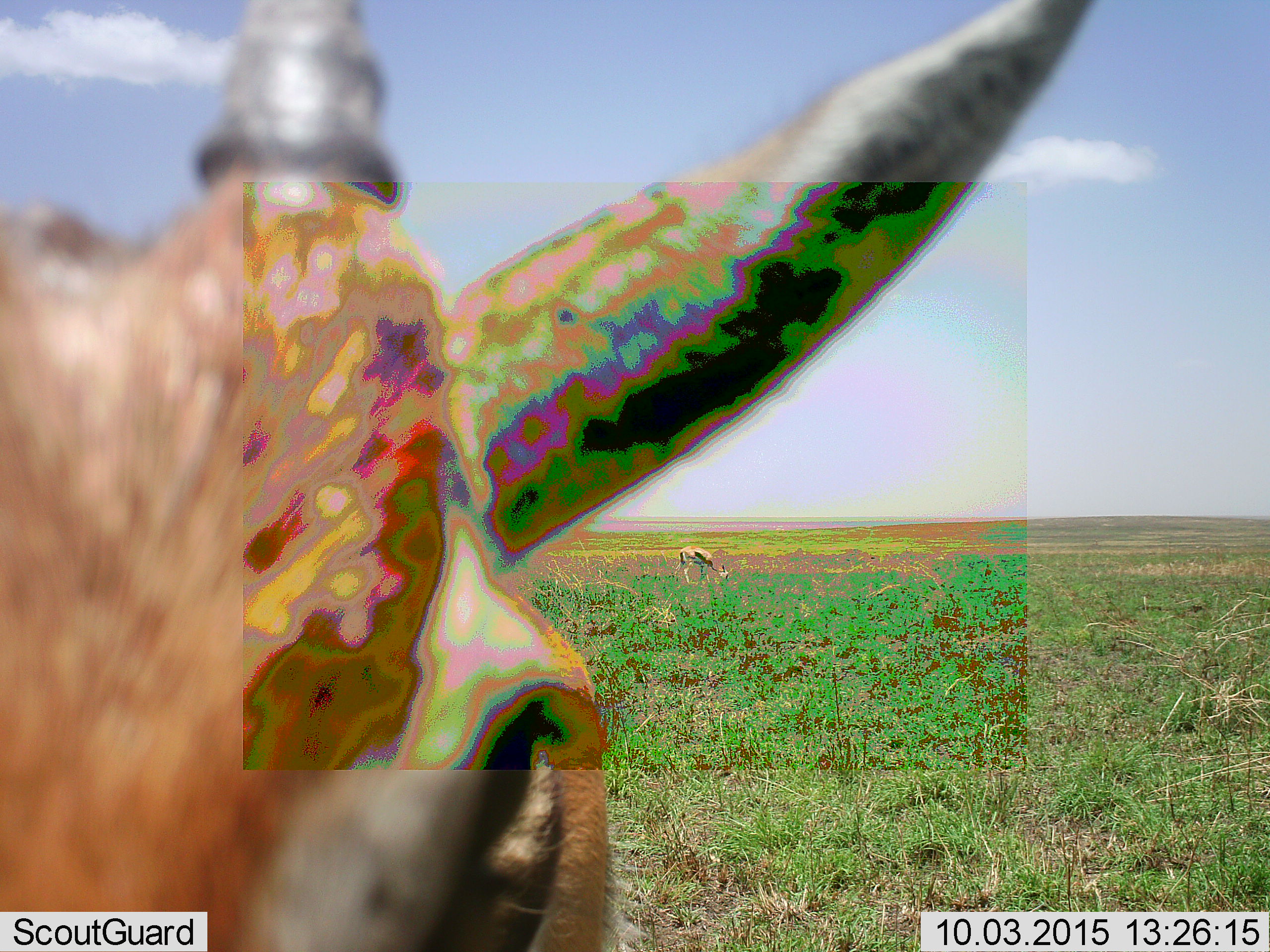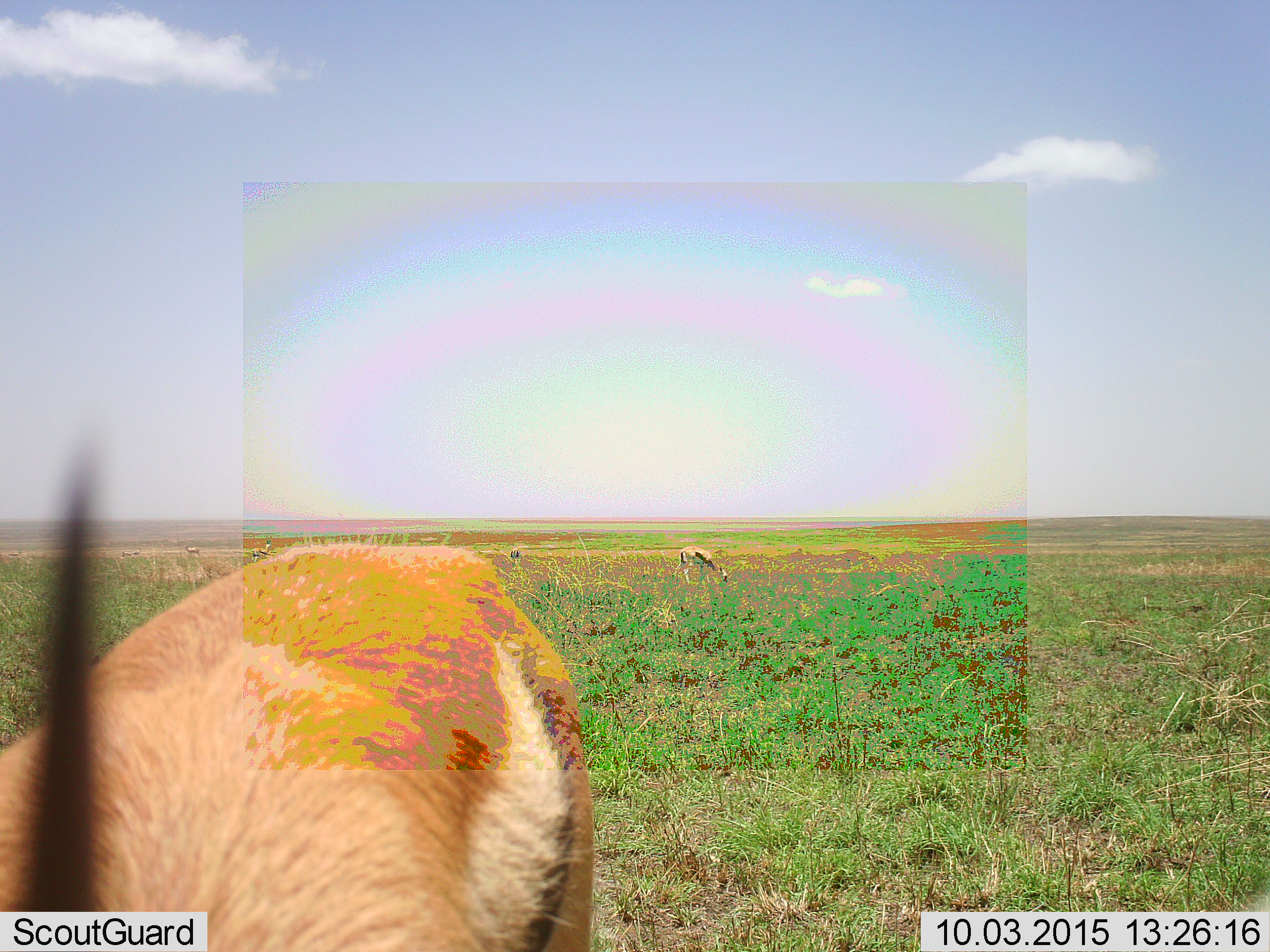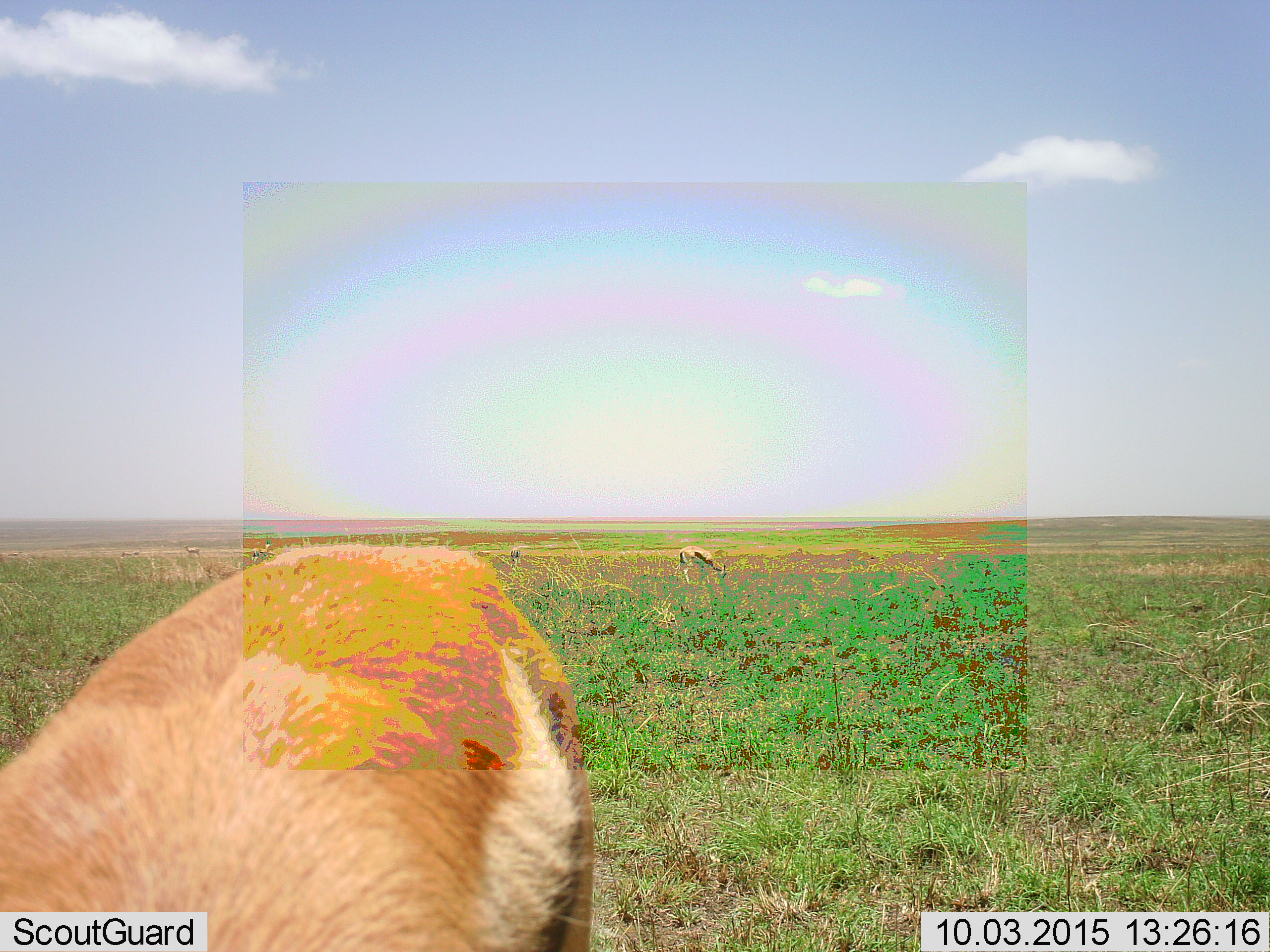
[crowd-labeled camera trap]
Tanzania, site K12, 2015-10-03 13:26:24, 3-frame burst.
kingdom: Animalia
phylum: Chordata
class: Mammalia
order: Artiodactyla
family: Bovidae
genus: Eudorcas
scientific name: Eudorcas thomsonii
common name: thomson's gazelle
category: gazellethomsons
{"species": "gazellethomsons (thomson's gazelle) (Eudorcas thomsonii)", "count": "3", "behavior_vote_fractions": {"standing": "44%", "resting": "0%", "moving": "11%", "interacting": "0%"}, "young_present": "0%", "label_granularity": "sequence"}